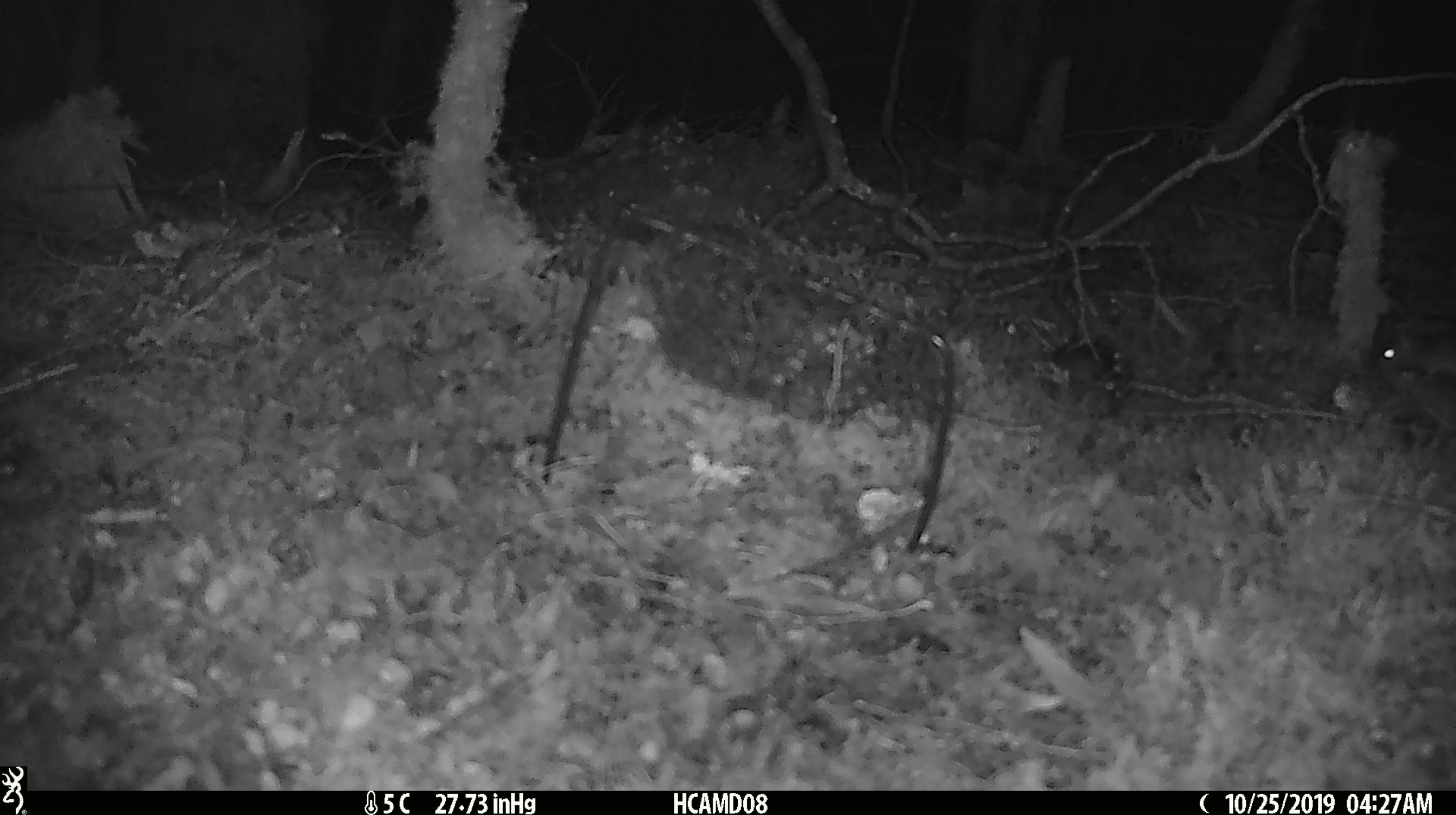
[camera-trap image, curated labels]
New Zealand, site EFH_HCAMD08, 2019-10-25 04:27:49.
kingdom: Animalia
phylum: Chordata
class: Mammalia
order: Rodentia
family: Muridae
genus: Mus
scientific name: Mus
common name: mouse